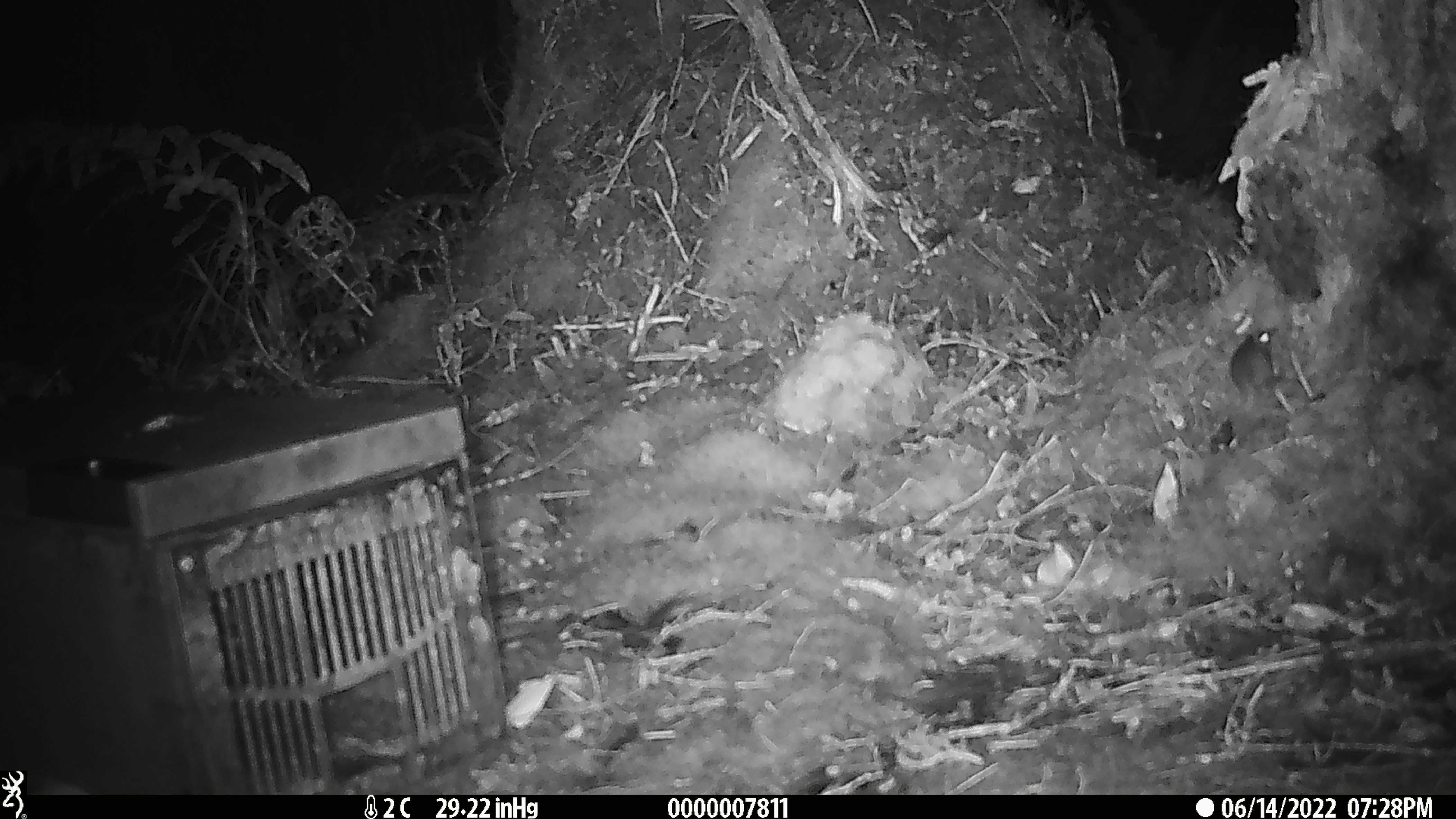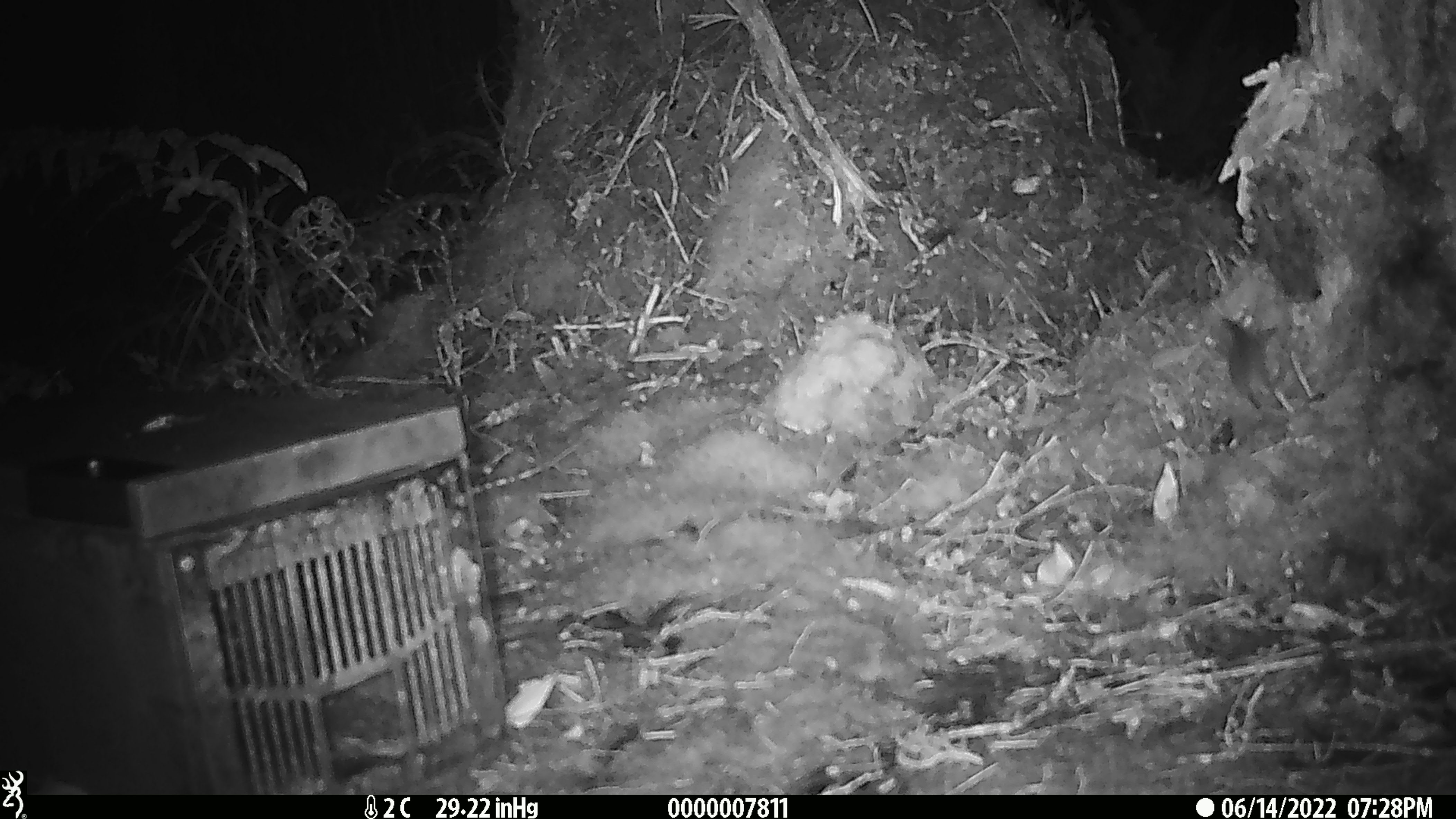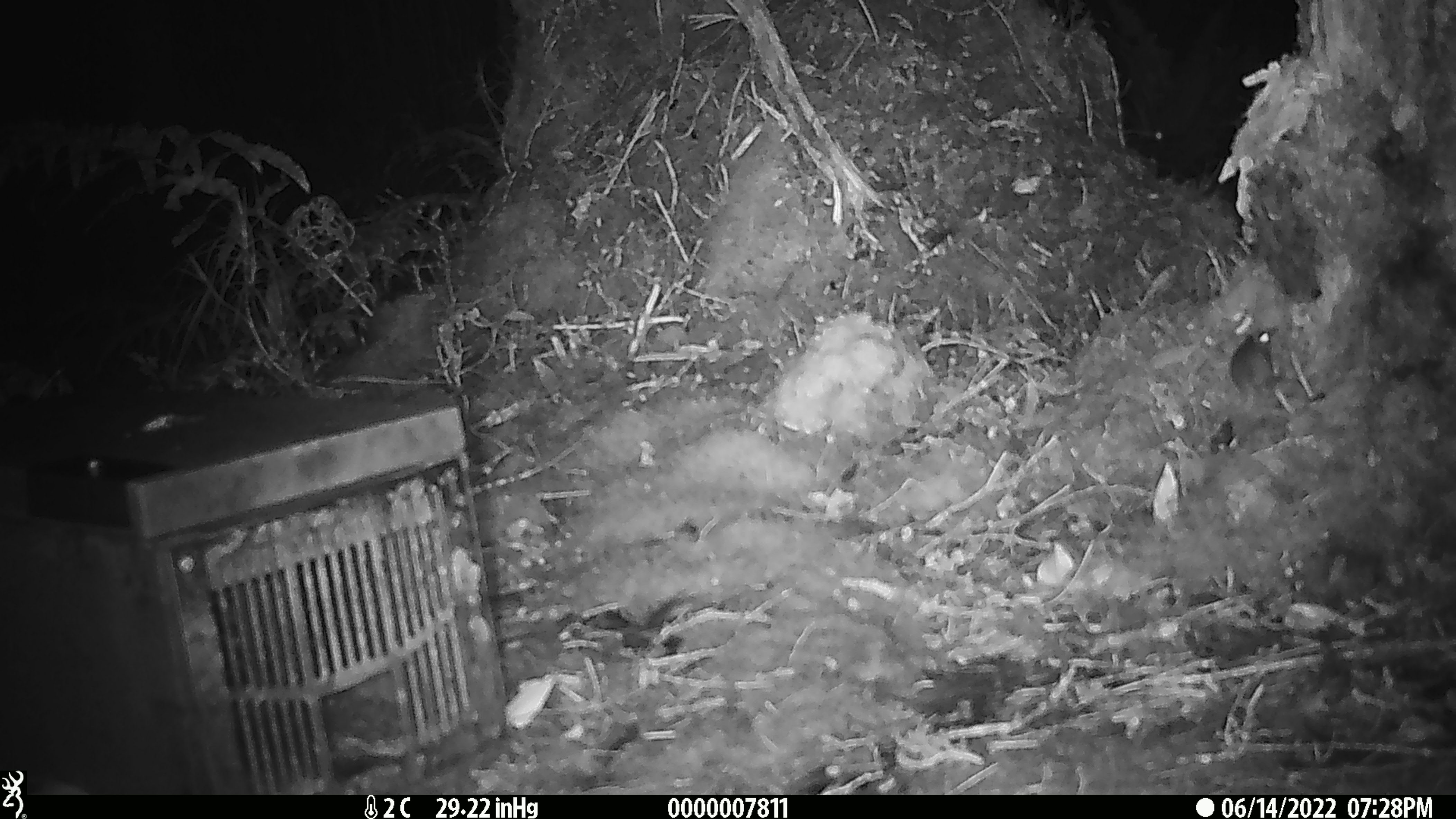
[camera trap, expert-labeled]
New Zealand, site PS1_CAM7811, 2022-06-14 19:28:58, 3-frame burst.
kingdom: Animalia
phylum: Chordata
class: Mammalia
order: Rodentia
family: Muridae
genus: Mus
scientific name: Mus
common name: mouse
Mouse (Mus).